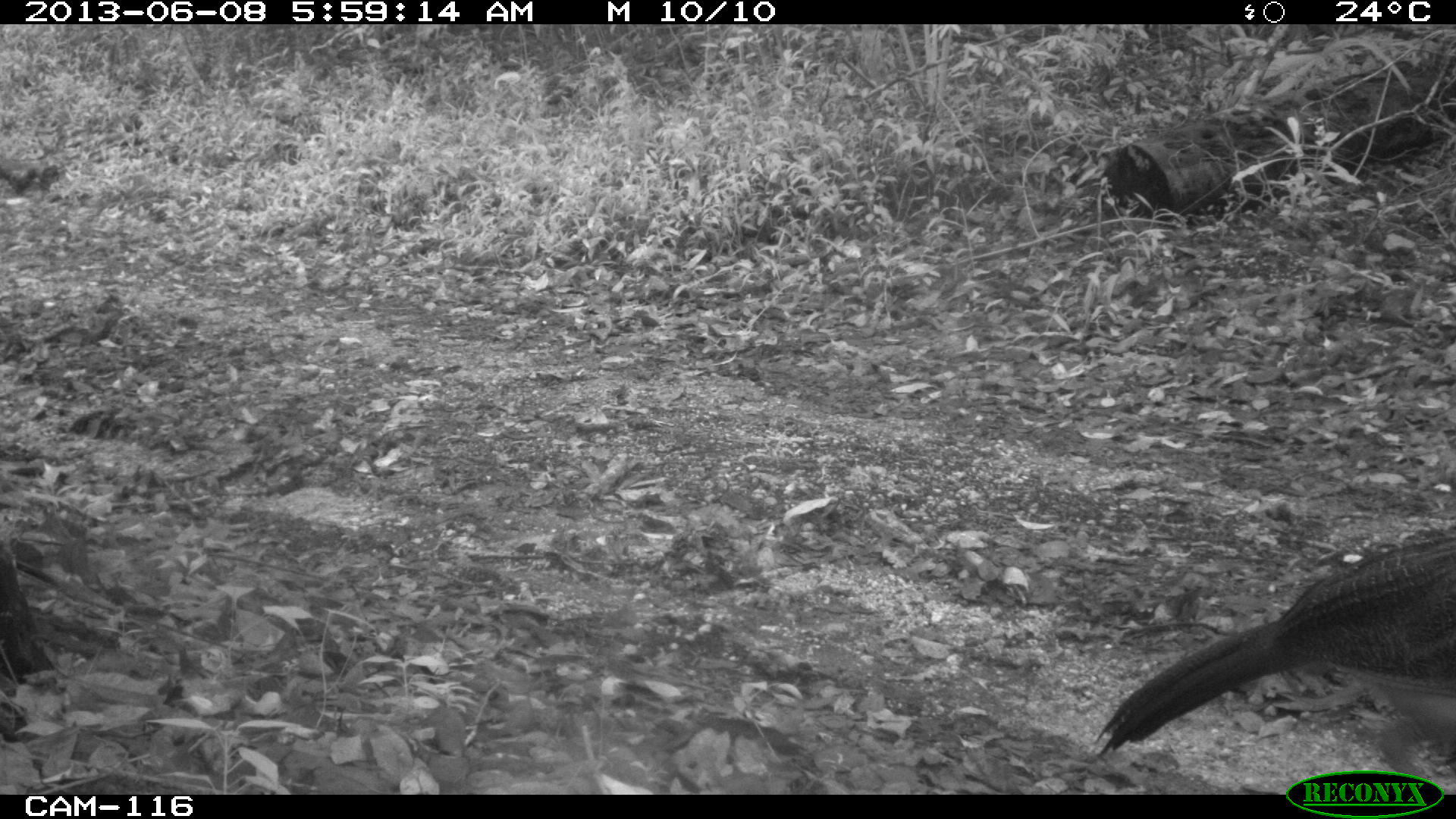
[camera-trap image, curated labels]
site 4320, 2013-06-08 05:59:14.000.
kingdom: Animalia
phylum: Chordata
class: Aves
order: Galliformes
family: Cracidae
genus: Crax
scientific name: Crax rubra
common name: great curassow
Crax rubra (great curassow), count 1, sex female.